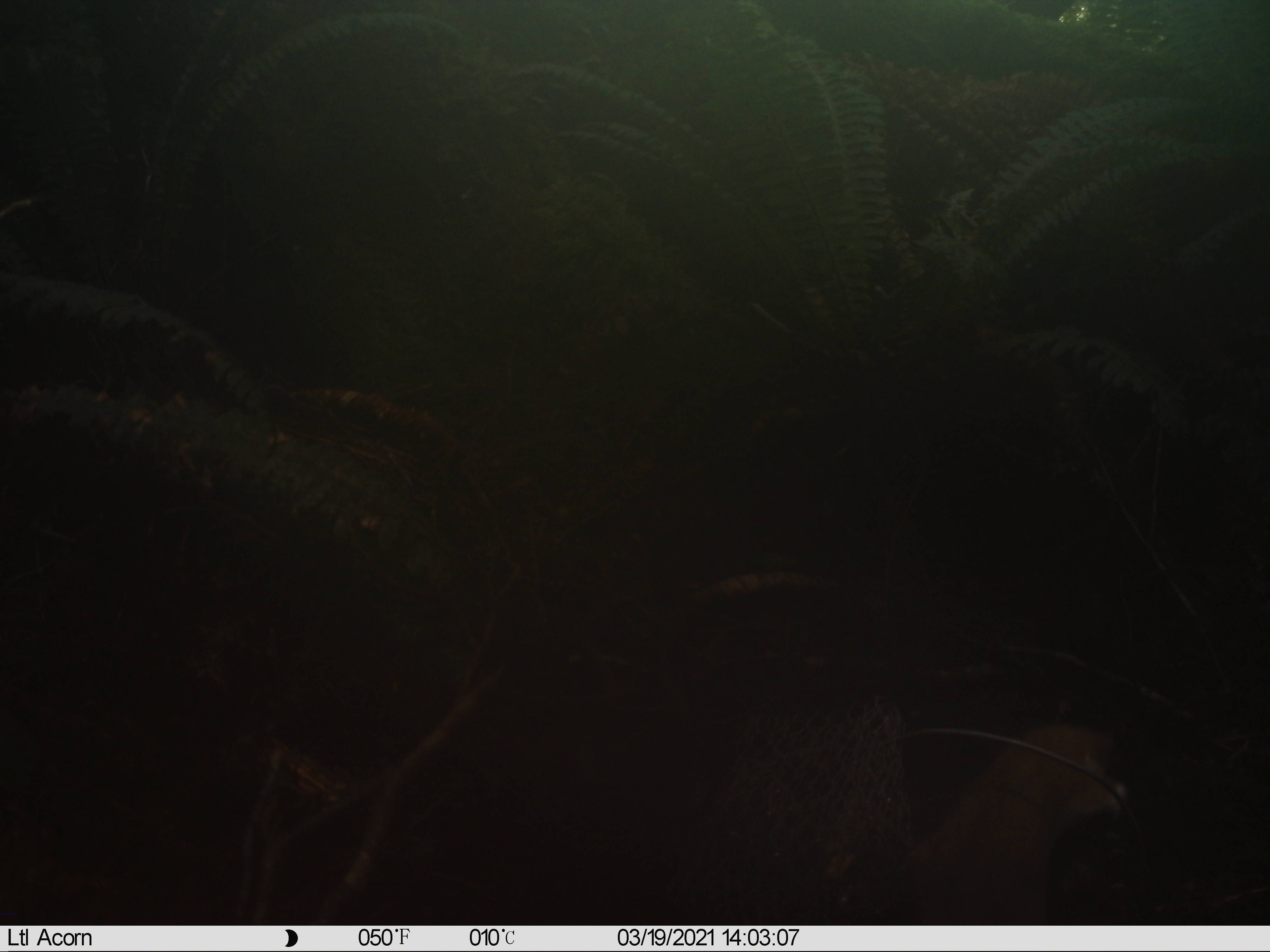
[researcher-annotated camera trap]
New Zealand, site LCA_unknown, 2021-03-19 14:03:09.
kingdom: Animalia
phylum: Chordata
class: Mammalia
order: Carnivora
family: Mustelidae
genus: Mustela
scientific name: Mustela erminea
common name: stoat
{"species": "stoat (Mustela erminea)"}